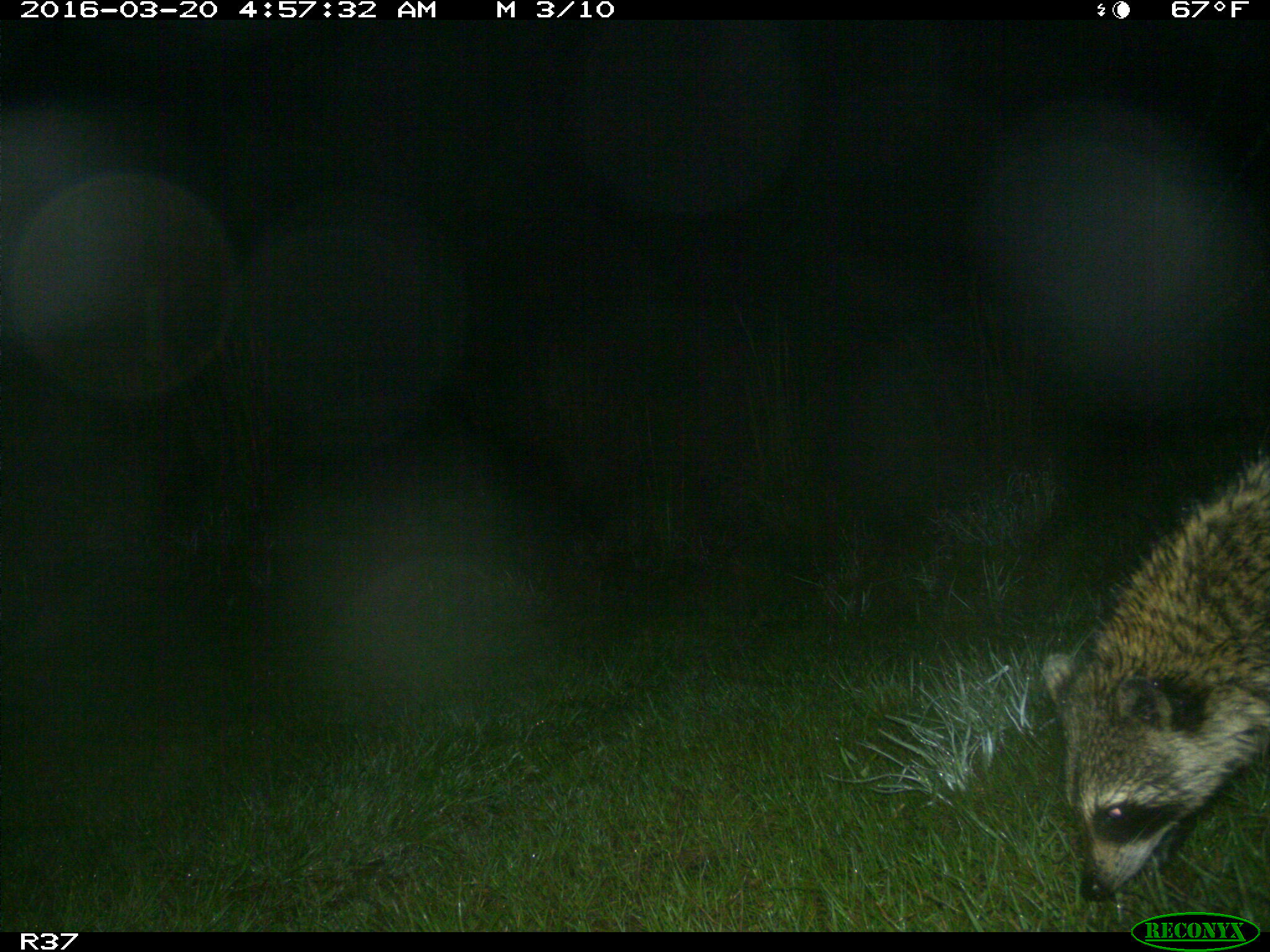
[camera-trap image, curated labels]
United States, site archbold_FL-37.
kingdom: Animalia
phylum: Chordata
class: Mammalia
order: Carnivora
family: Procyonidae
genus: Procyon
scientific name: Procyon lotor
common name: common raccoon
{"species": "Procyon lotor (common raccoon)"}